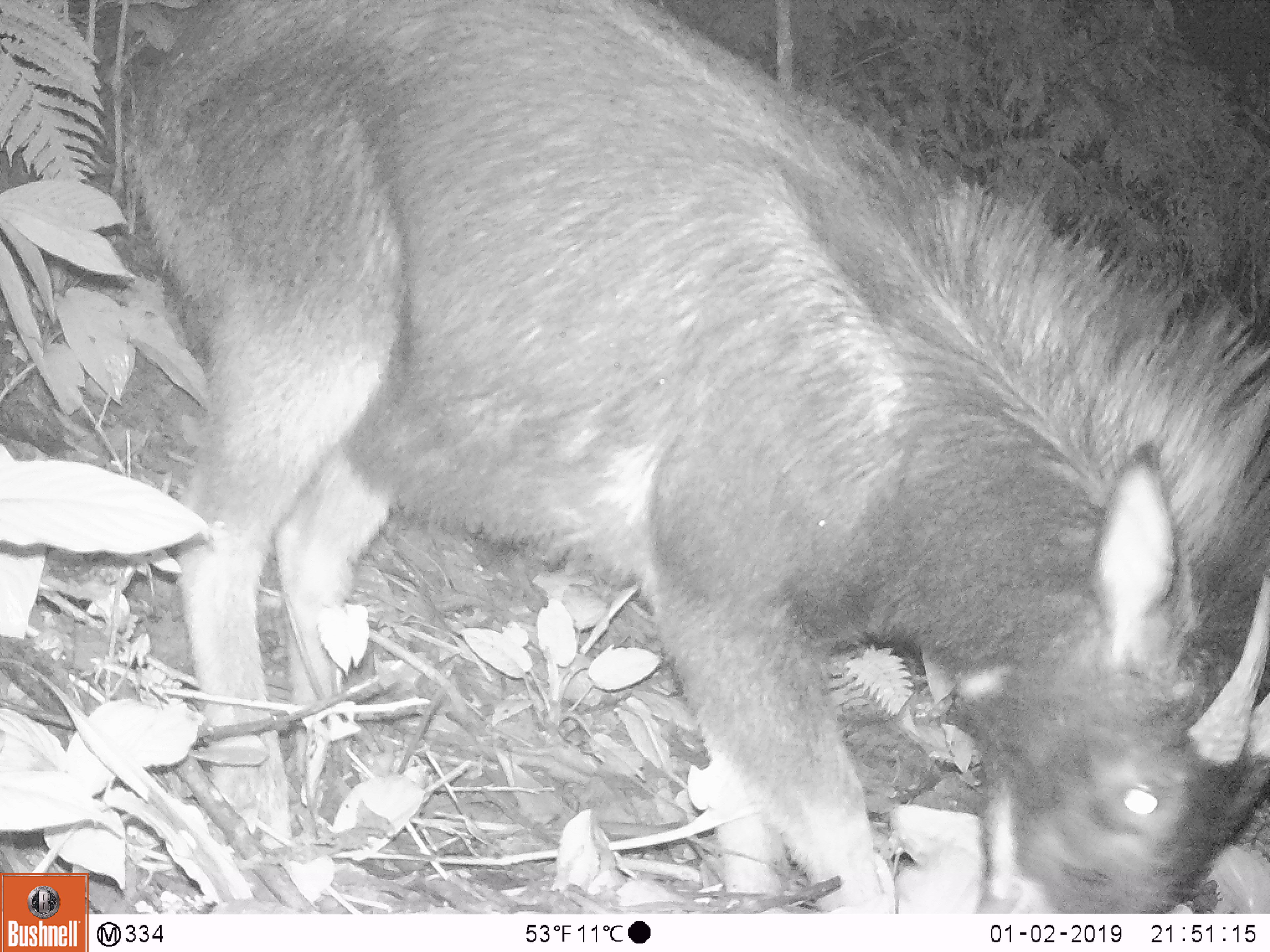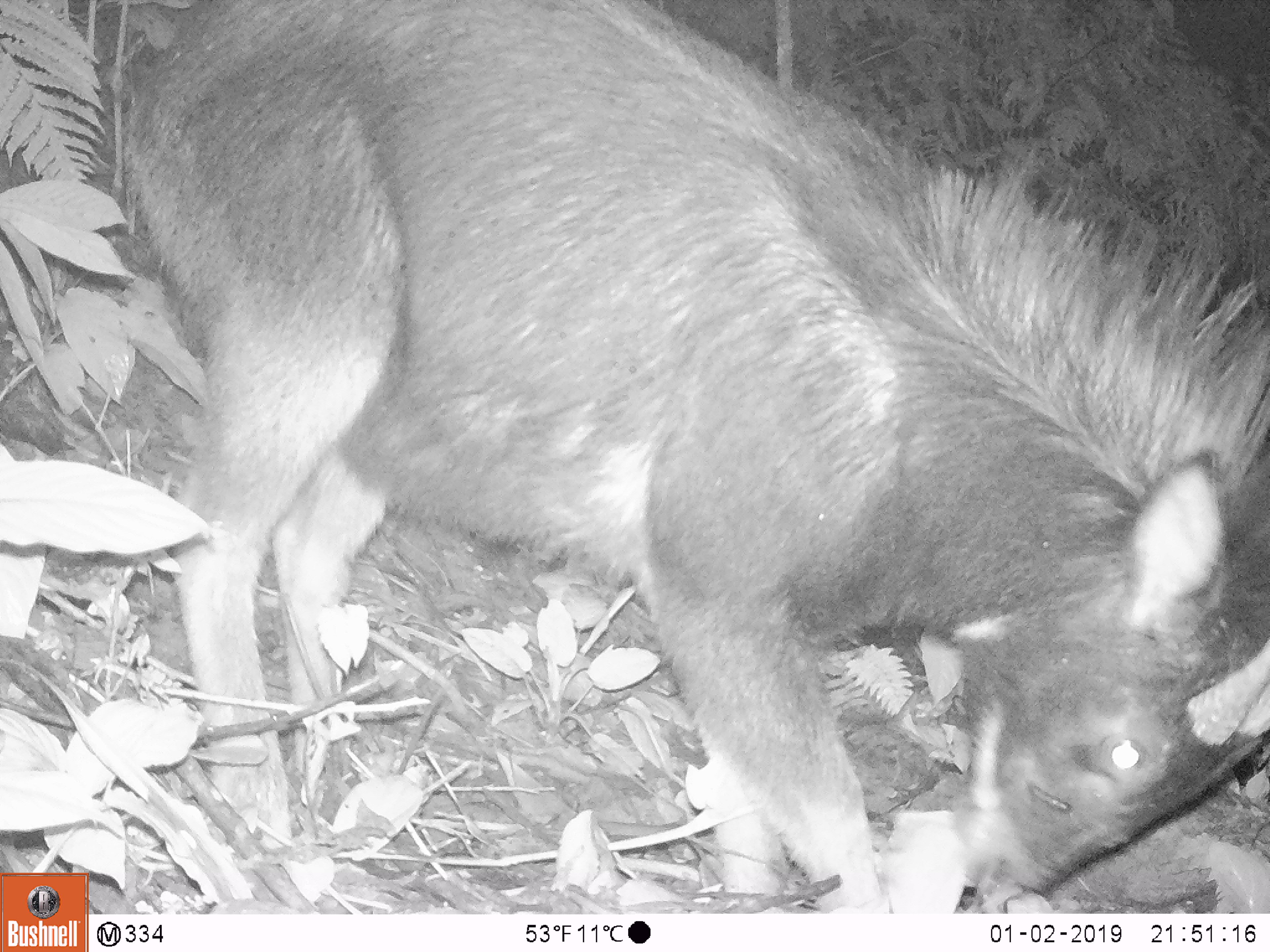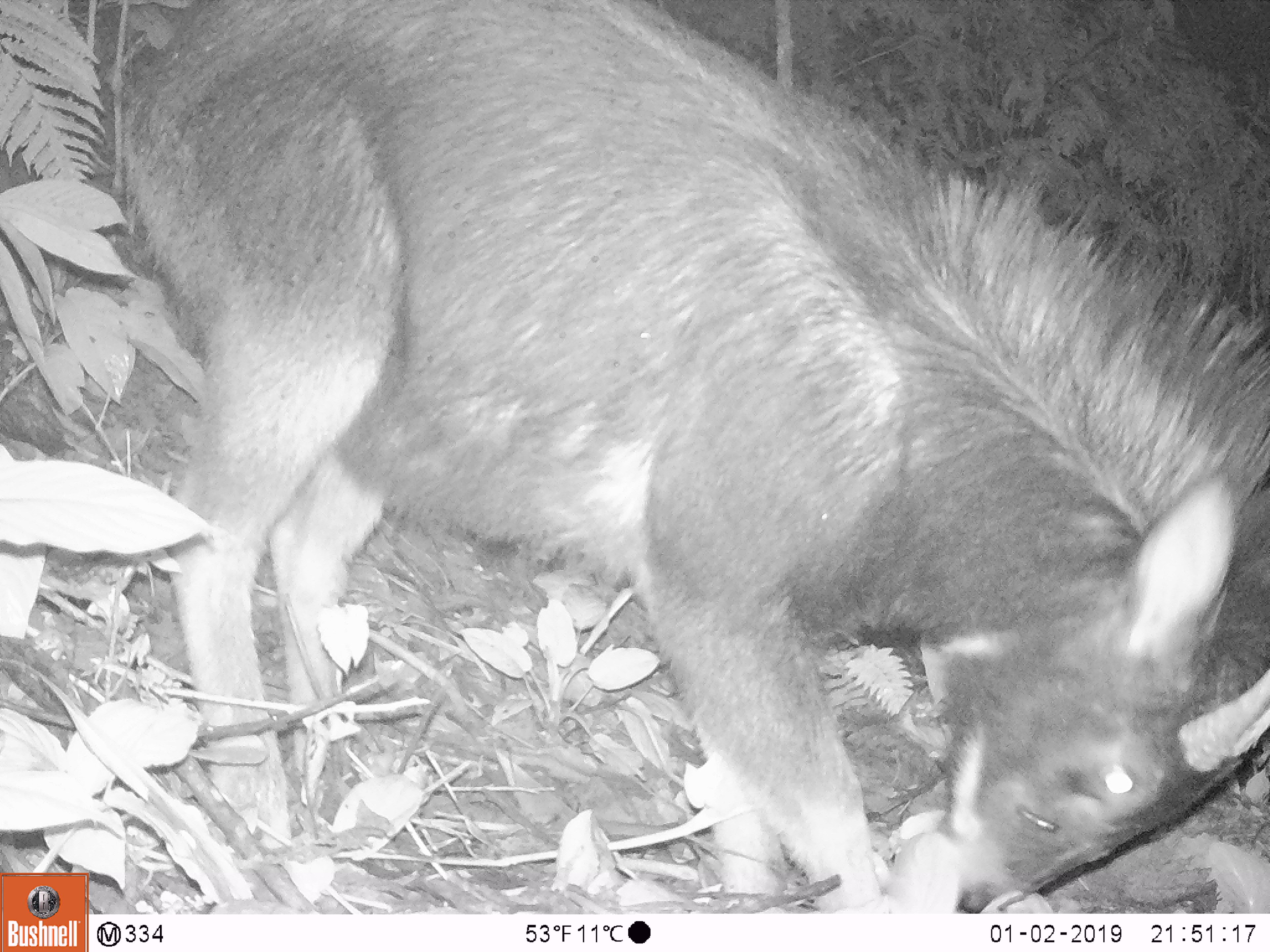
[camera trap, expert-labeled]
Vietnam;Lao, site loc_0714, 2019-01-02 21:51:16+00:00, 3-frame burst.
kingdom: Animalia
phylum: Chordata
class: Mammalia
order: Artiodactyla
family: Bovidae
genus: Capricornis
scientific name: Capricornis sumatraensis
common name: chinese serow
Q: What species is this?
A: Chinese serow (Capricornis sumatraensis).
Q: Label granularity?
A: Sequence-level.